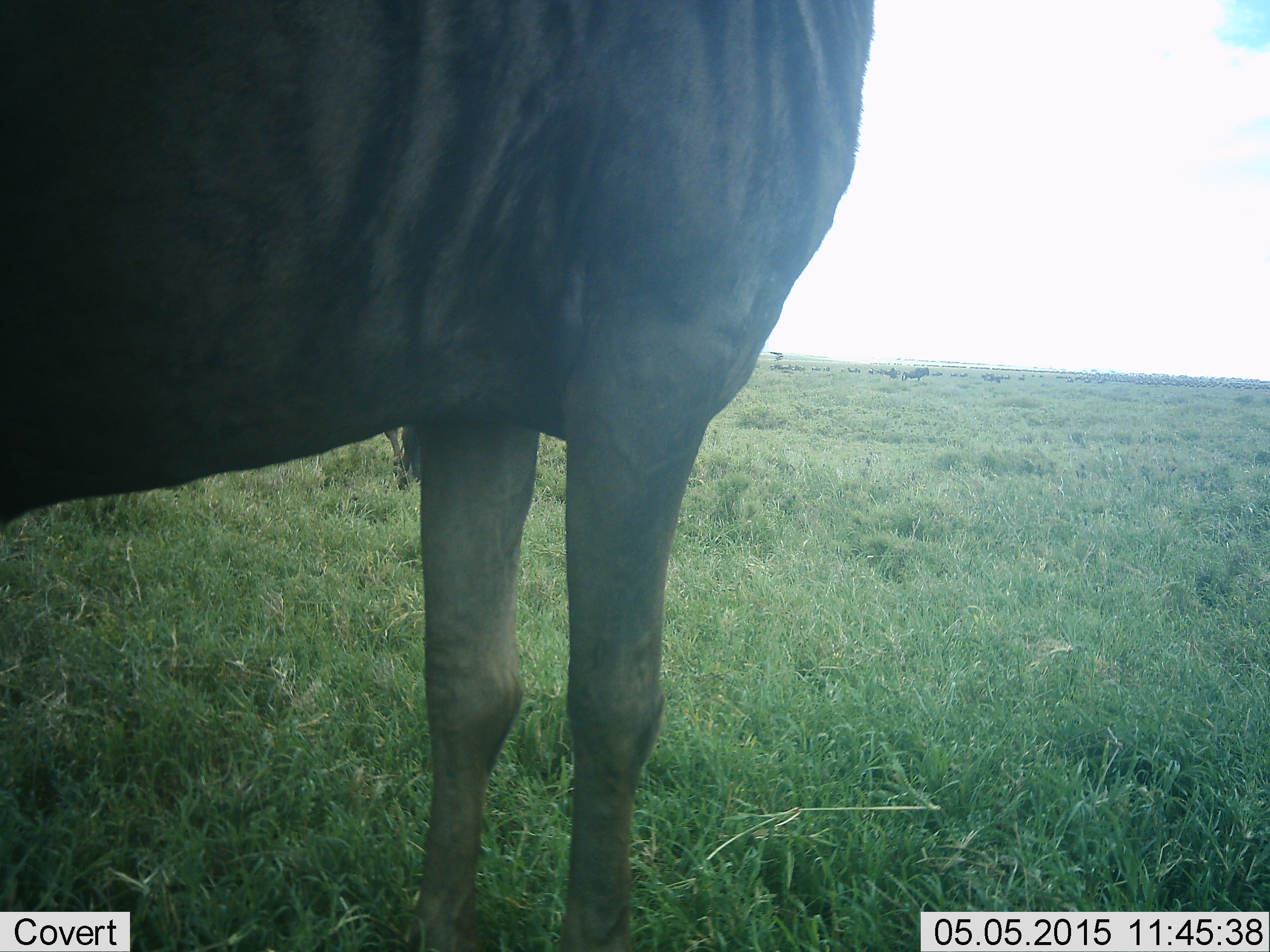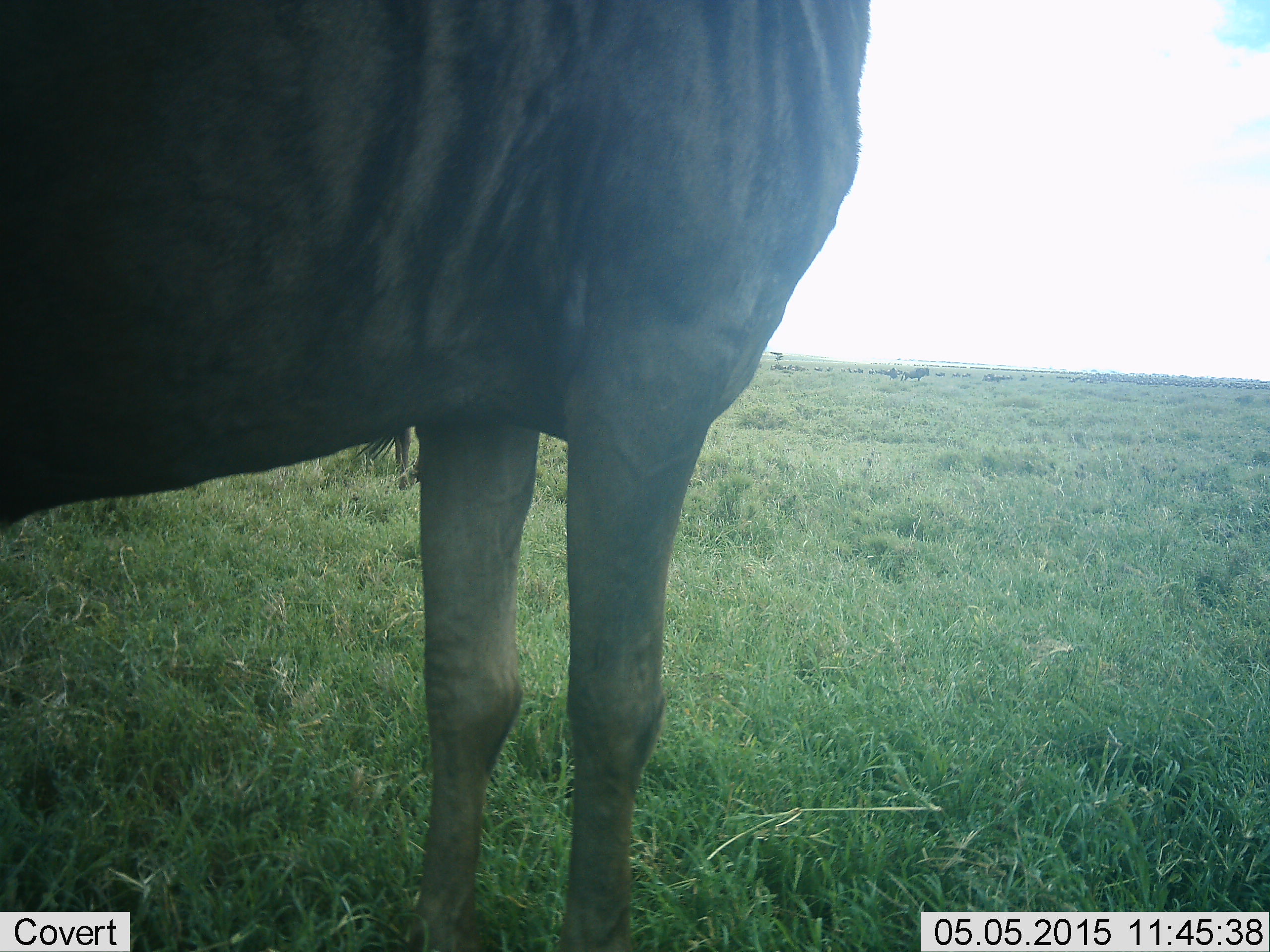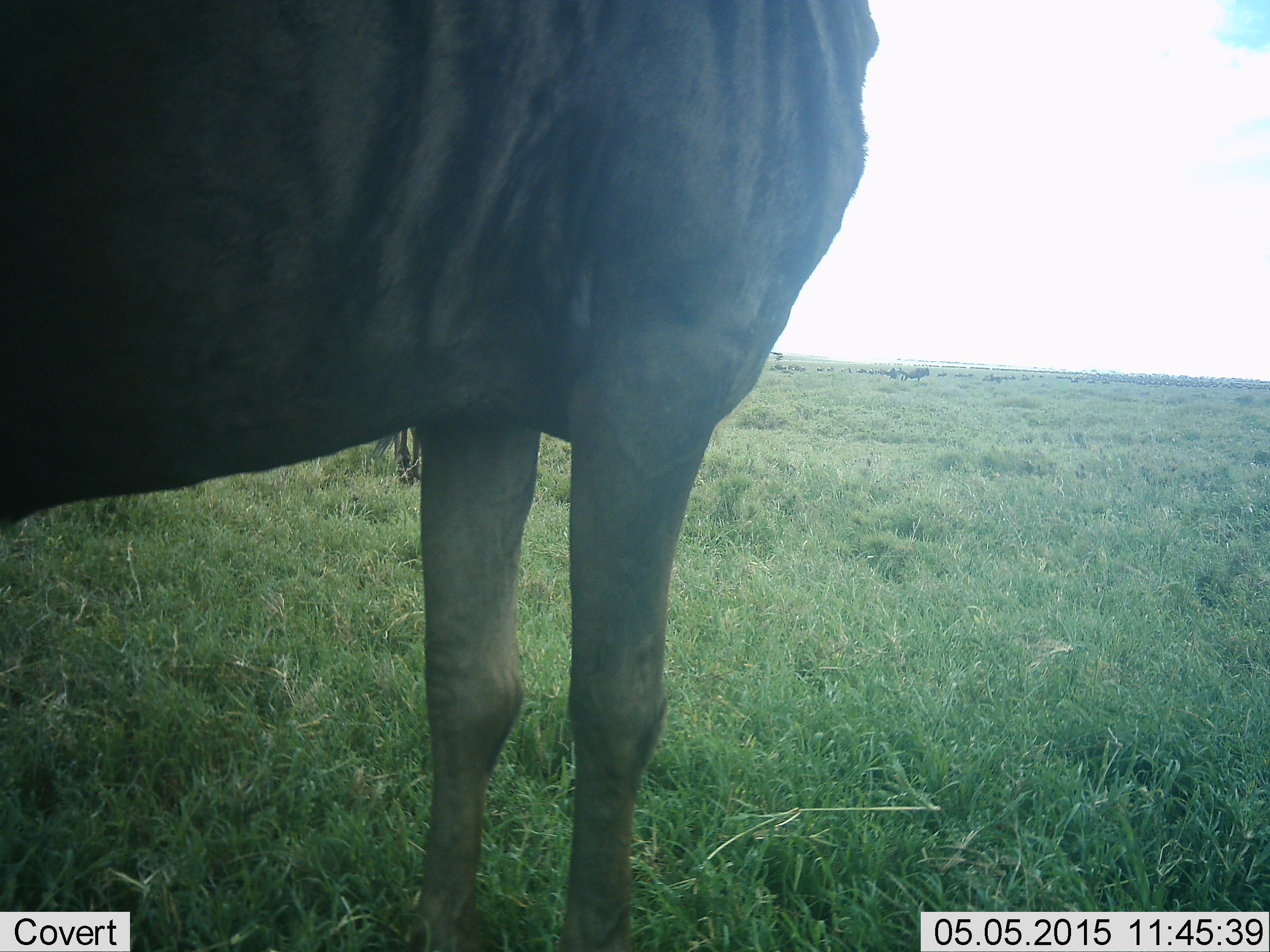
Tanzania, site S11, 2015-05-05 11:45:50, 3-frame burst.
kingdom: Animalia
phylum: Chordata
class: Mammalia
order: Artiodactyla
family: Bovidae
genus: Connochaetes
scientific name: Connochaetes taurinus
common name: blue wildebeest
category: wildebeest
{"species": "wildebeest (blue wildebeest) (Connochaetes taurinus)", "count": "1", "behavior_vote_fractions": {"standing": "100%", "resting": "0%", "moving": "10%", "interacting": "0%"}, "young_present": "0%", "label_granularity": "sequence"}